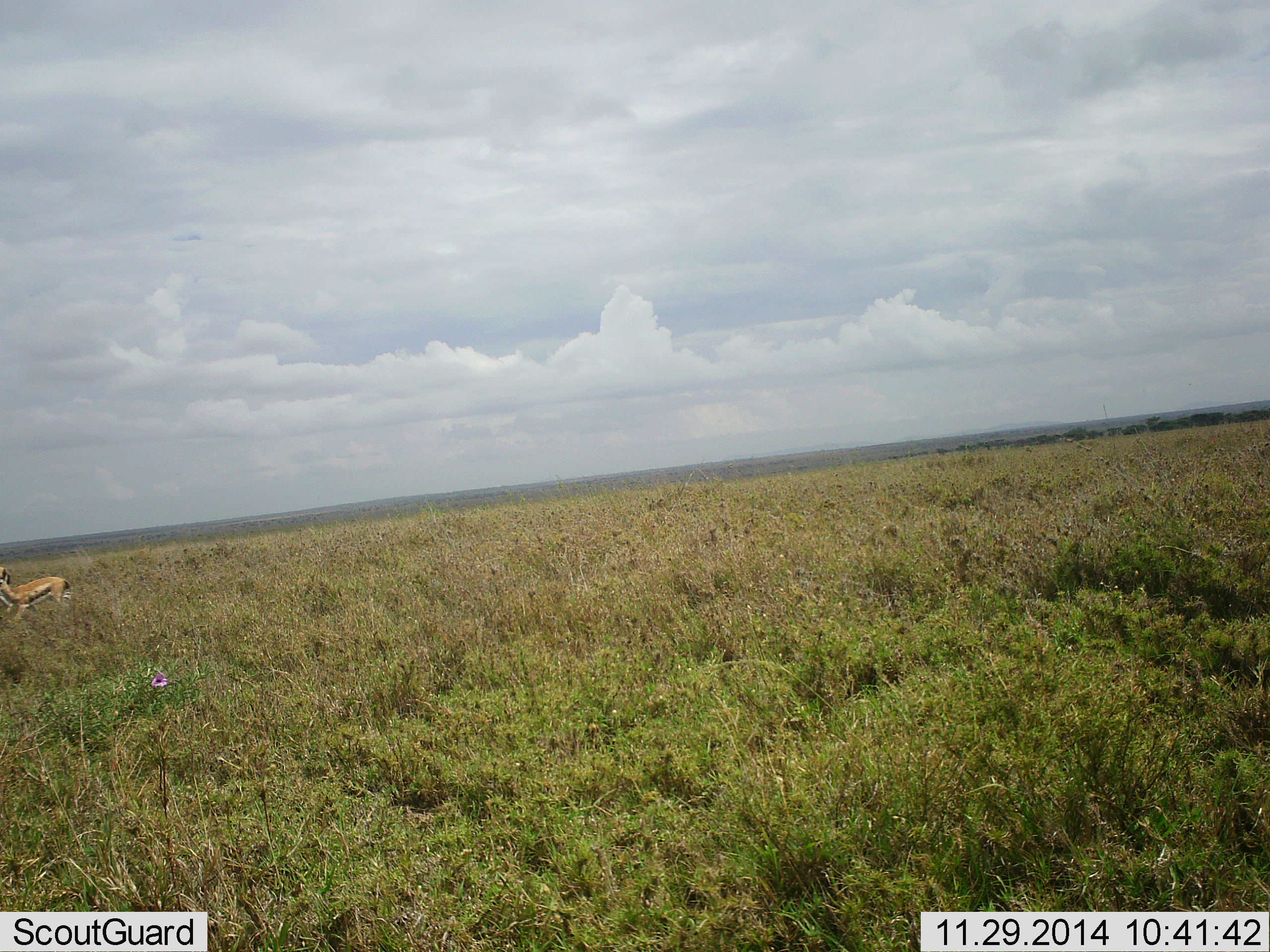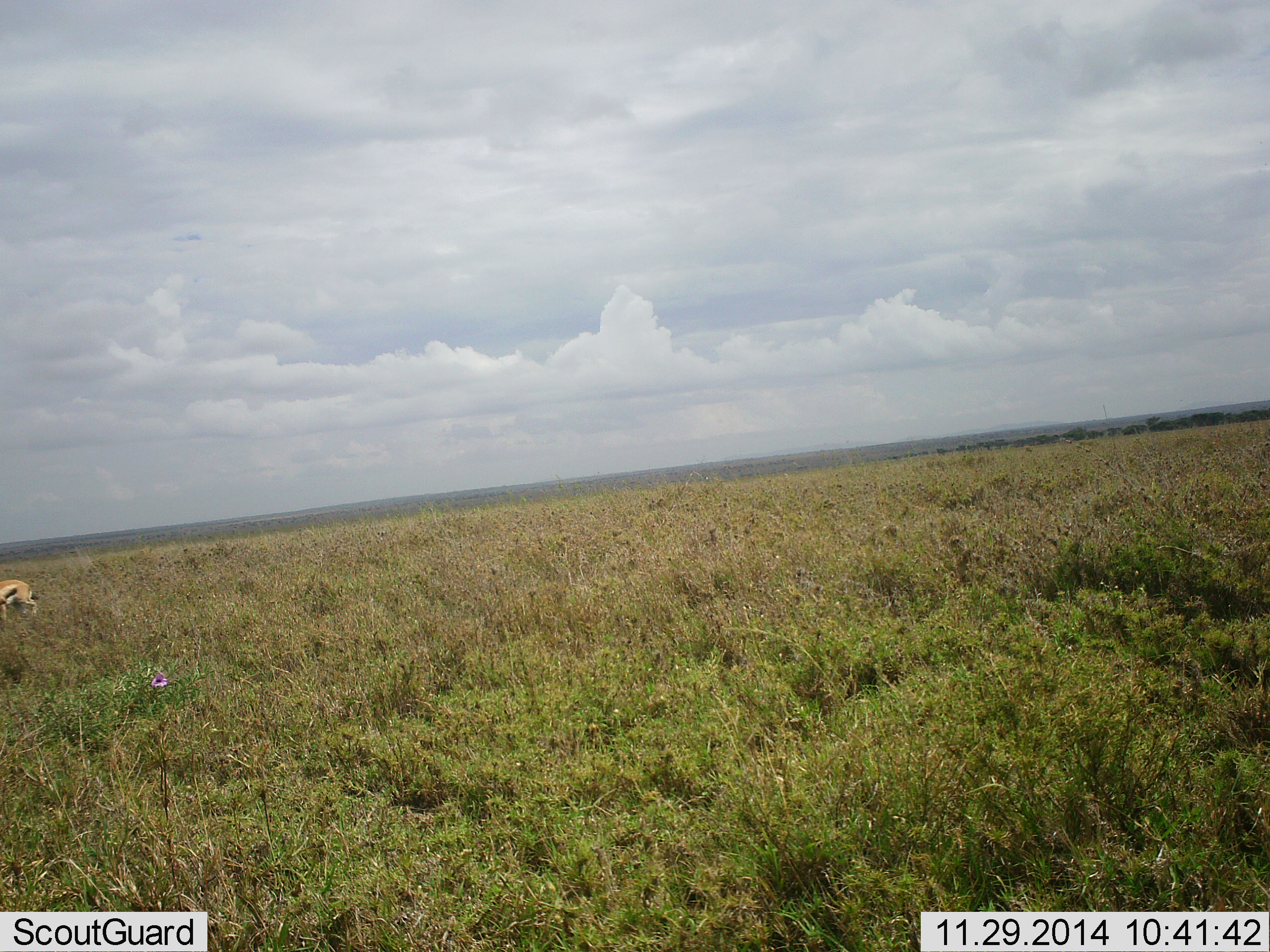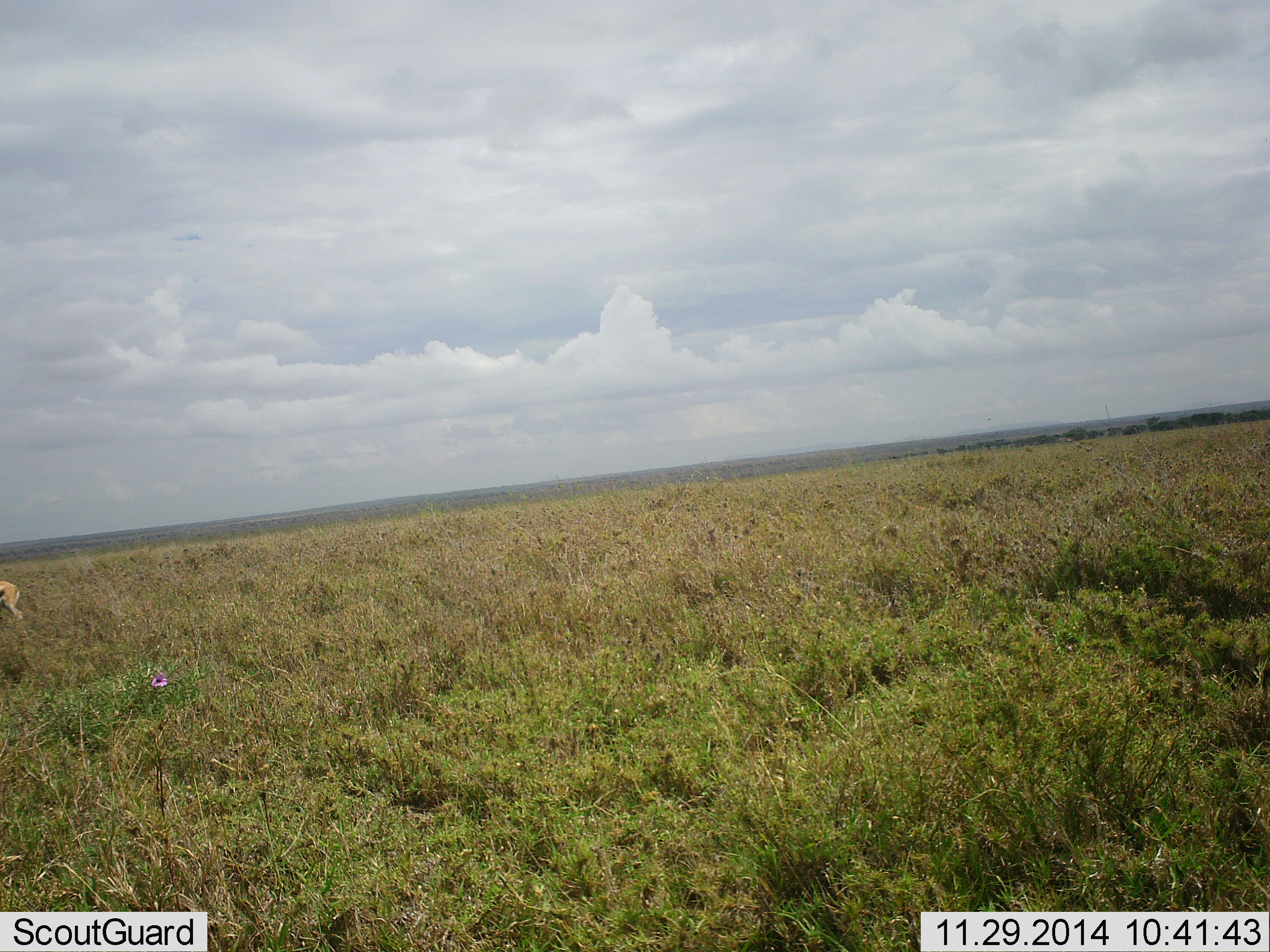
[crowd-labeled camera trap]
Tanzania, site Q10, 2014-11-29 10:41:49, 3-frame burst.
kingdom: Animalia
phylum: Chordata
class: Mammalia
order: Artiodactyla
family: Bovidae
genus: Eudorcas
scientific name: Eudorcas thomsonii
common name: thomson's gazelle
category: gazellethomsons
Gazellethomsons (thomson's gazelle) (Eudorcas thomsonii), count 1. Behavior (volunteer vote fractions): standing 10%, resting 0%, moving 90%, interacting 0%. Young present (vote fraction): 0%. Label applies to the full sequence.